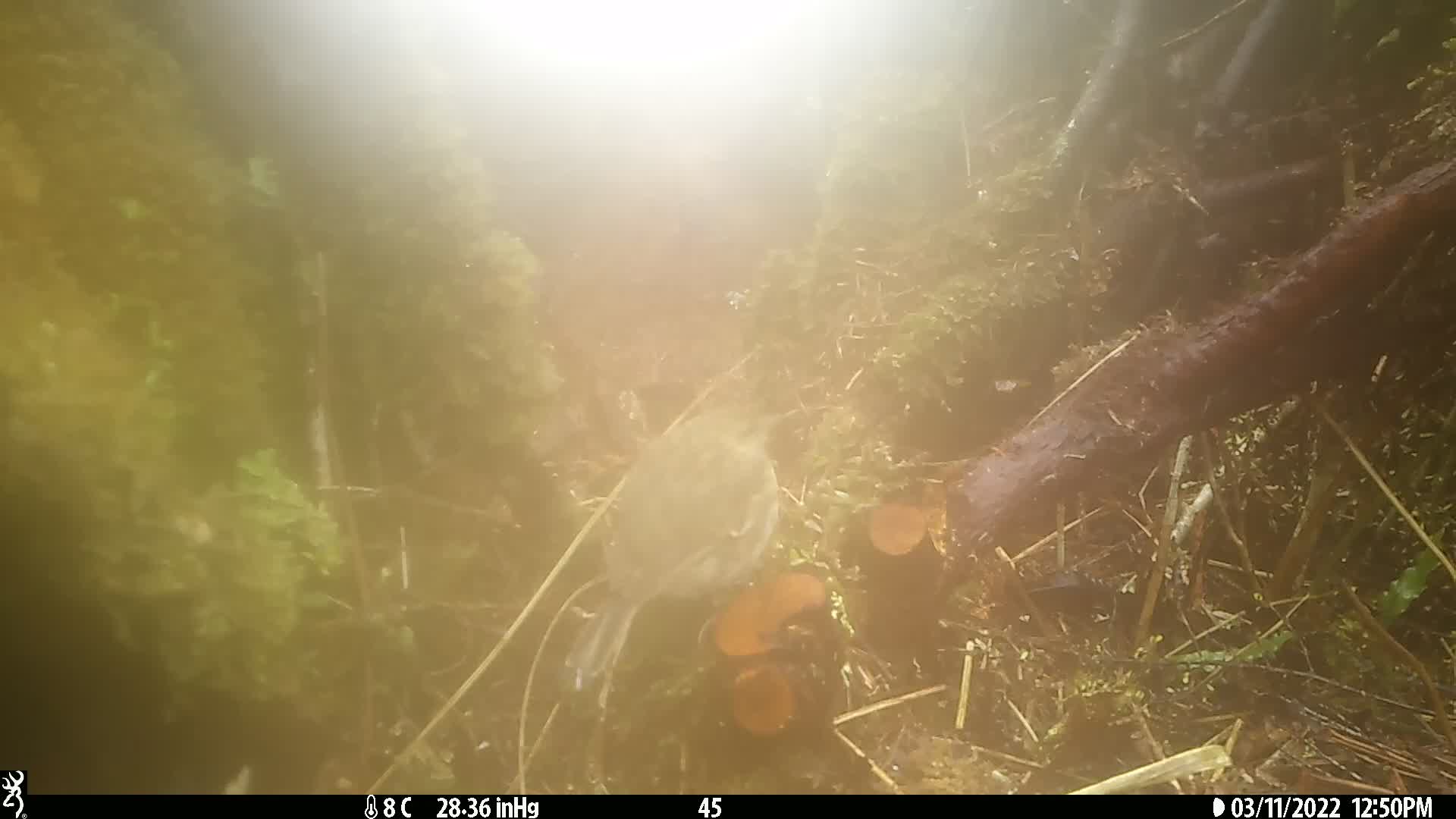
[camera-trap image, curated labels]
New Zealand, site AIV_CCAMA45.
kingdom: Animalia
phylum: Chordata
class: Aves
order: Passeriformes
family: Motacillidae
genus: Anthus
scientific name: Anthus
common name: pipit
Pipit (Anthus).